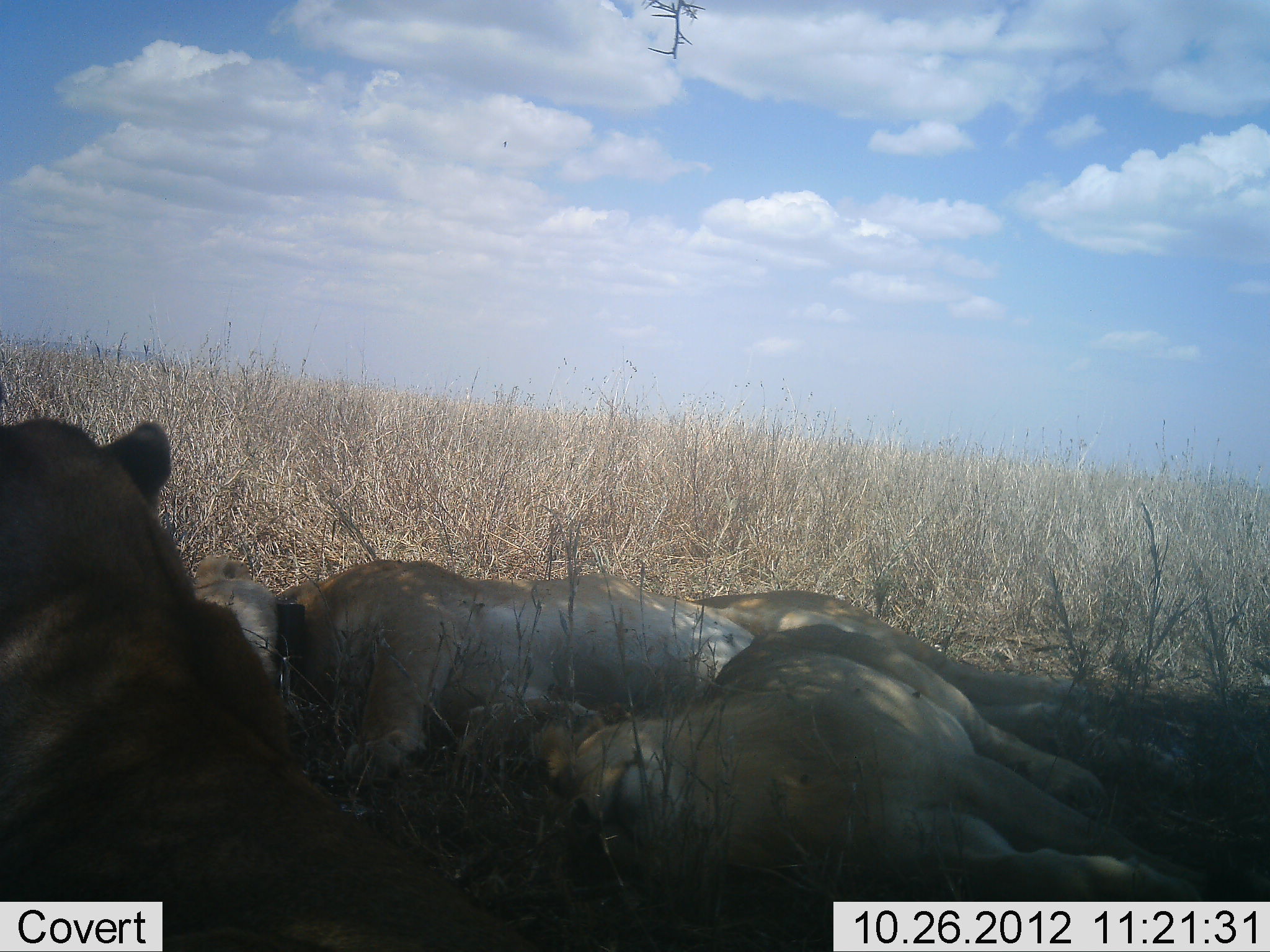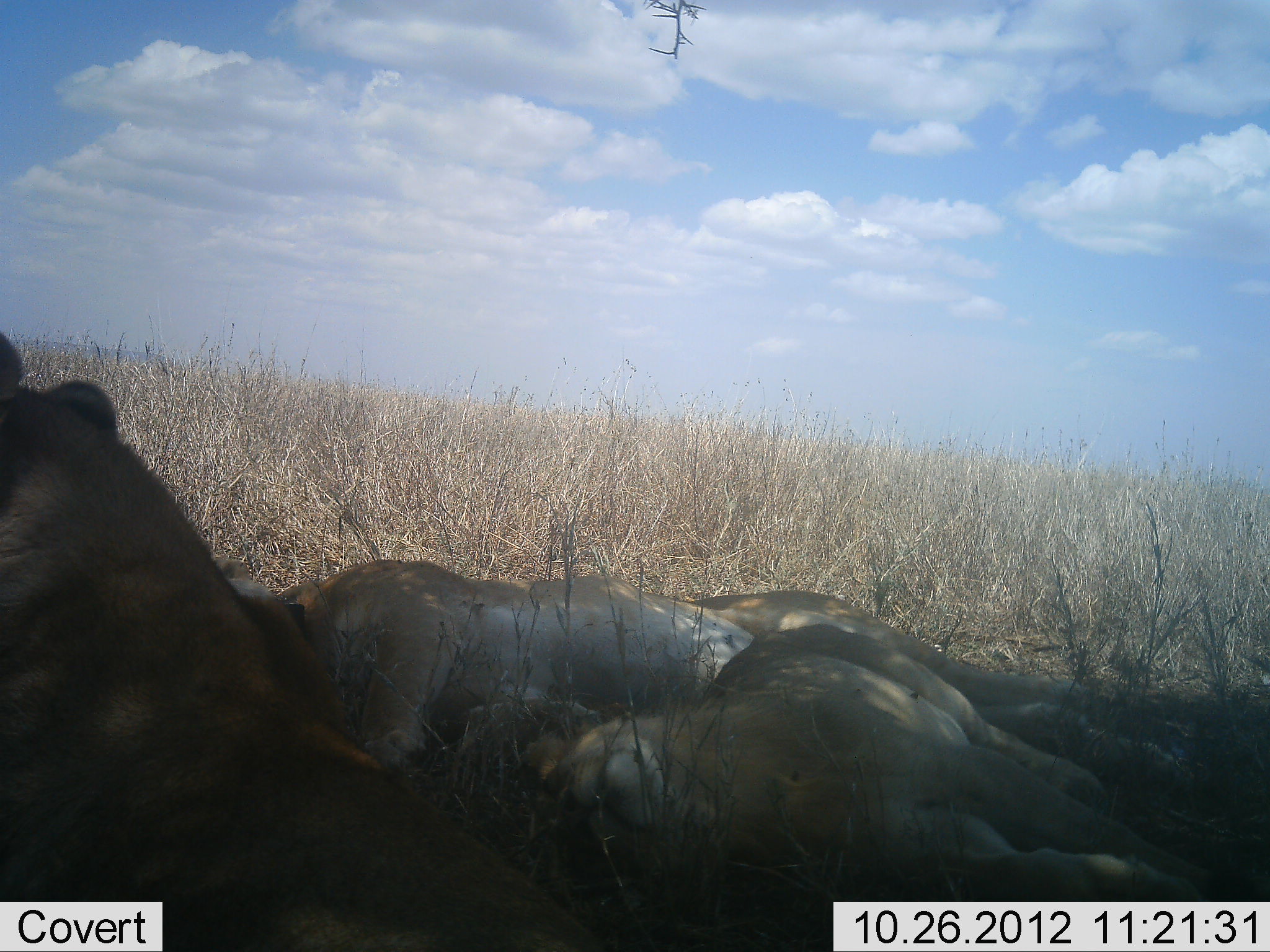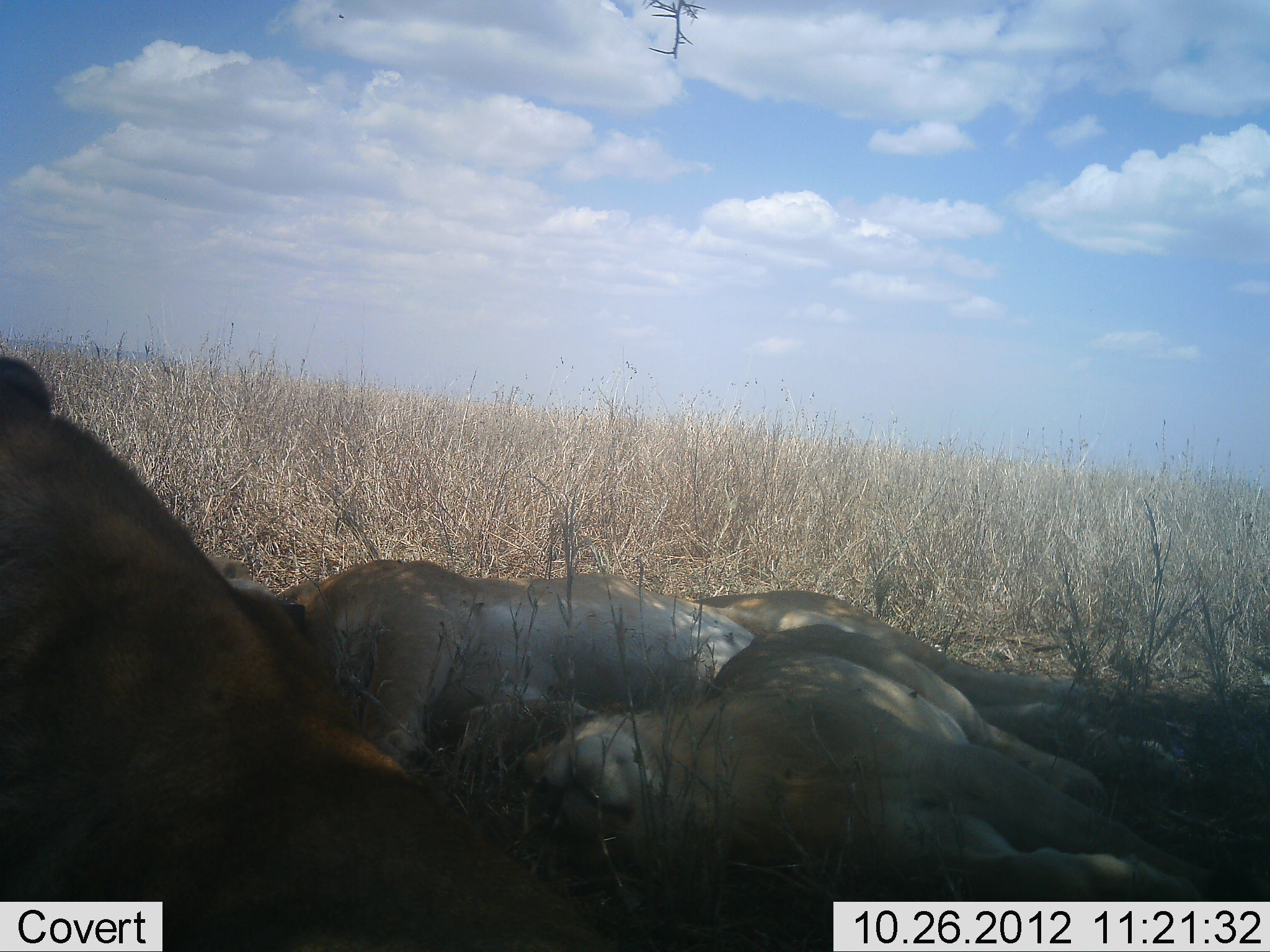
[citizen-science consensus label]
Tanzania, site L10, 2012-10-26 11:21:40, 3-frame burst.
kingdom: Animalia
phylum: Chordata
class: Mammalia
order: Carnivora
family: Felidae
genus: Panthera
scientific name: Panthera leo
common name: lion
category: lionfemale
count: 3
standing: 0%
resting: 100%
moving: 0%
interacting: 0%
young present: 0%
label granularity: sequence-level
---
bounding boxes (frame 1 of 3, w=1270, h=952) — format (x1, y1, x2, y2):
animal: (460, 622, 1270, 952); (185, 551, 1209, 785); (0, 412, 347, 952)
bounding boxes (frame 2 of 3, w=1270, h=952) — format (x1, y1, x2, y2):
animal: (460, 622, 1270, 952); (185, 551, 1209, 785); (0, 328, 347, 950)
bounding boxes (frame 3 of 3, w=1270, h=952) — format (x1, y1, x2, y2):
animal: (460, 622, 1270, 952); (200, 551, 1209, 785); (0, 348, 347, 952)